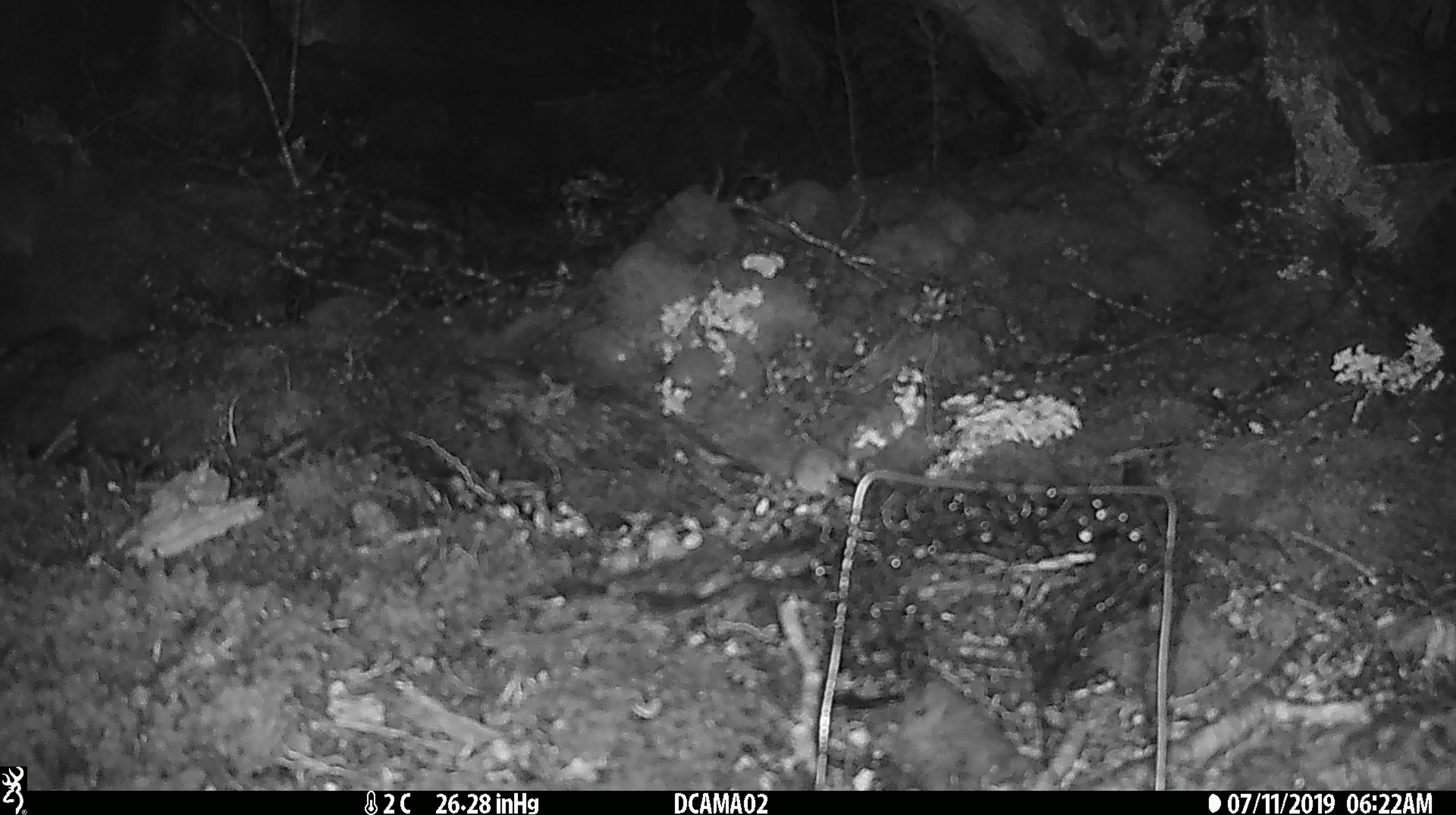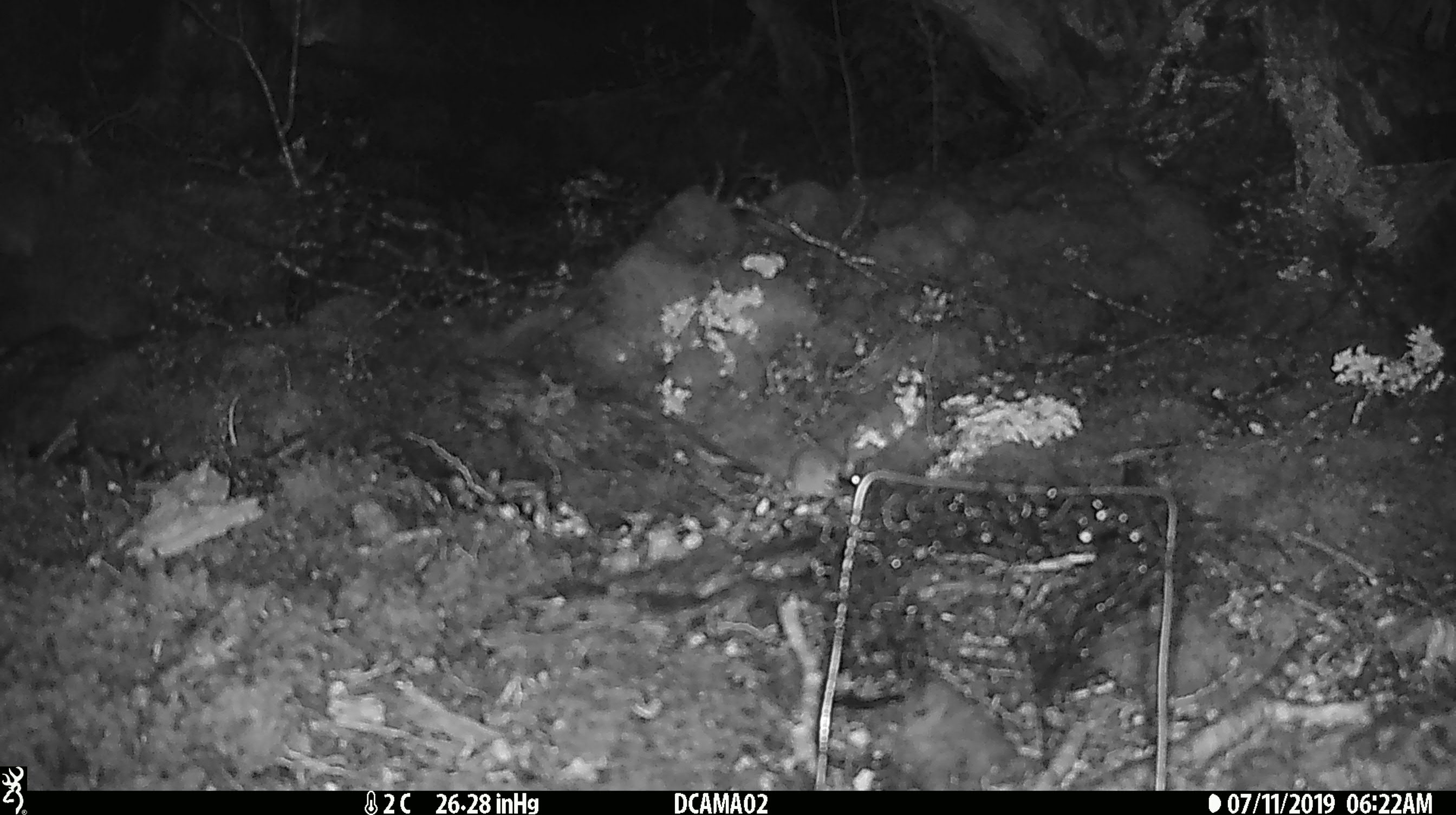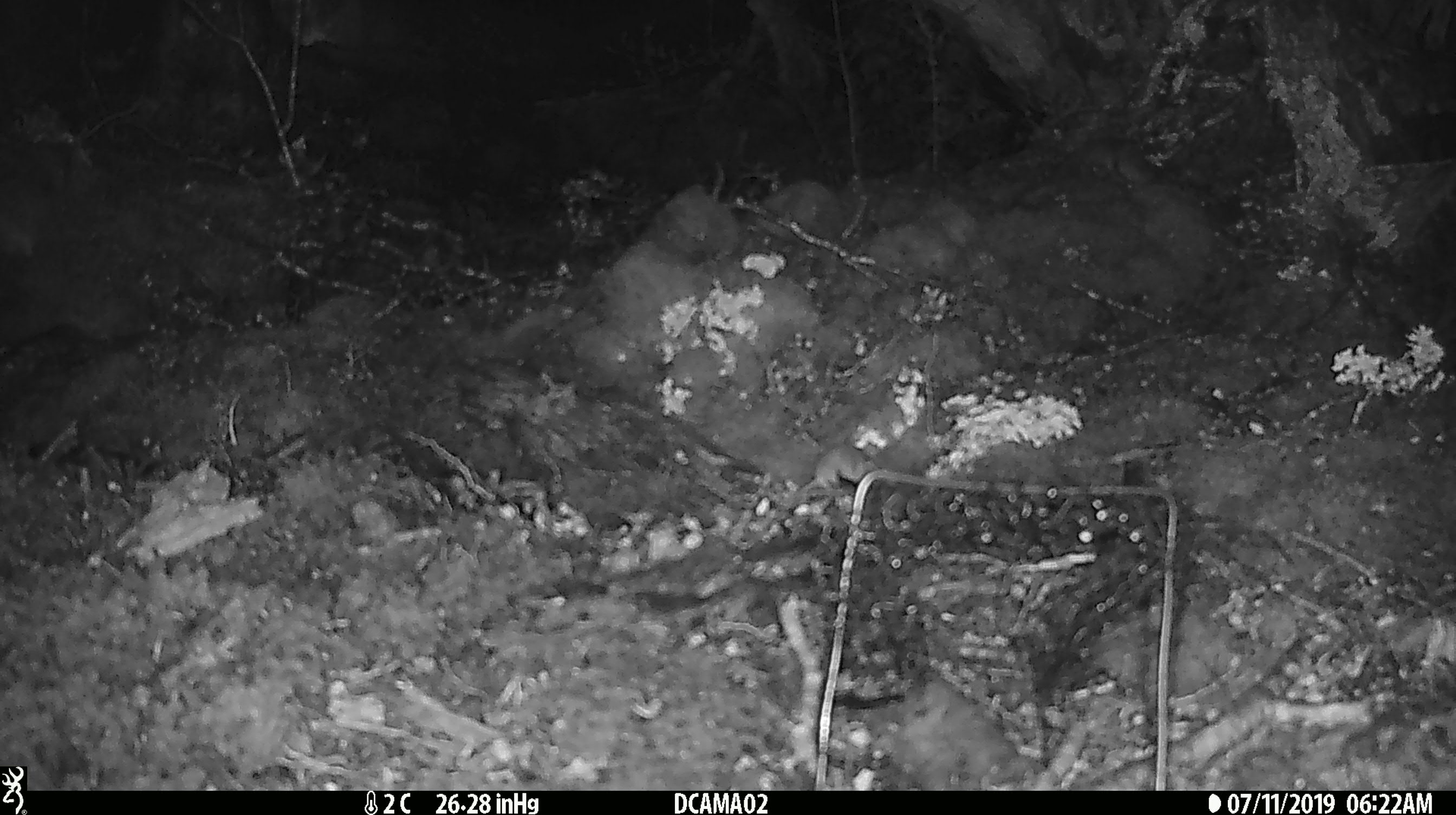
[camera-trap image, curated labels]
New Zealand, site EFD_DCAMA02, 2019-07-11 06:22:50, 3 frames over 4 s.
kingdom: Animalia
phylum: Chordata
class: Mammalia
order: Rodentia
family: Muridae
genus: Mus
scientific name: Mus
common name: mouse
Mouse (Mus).